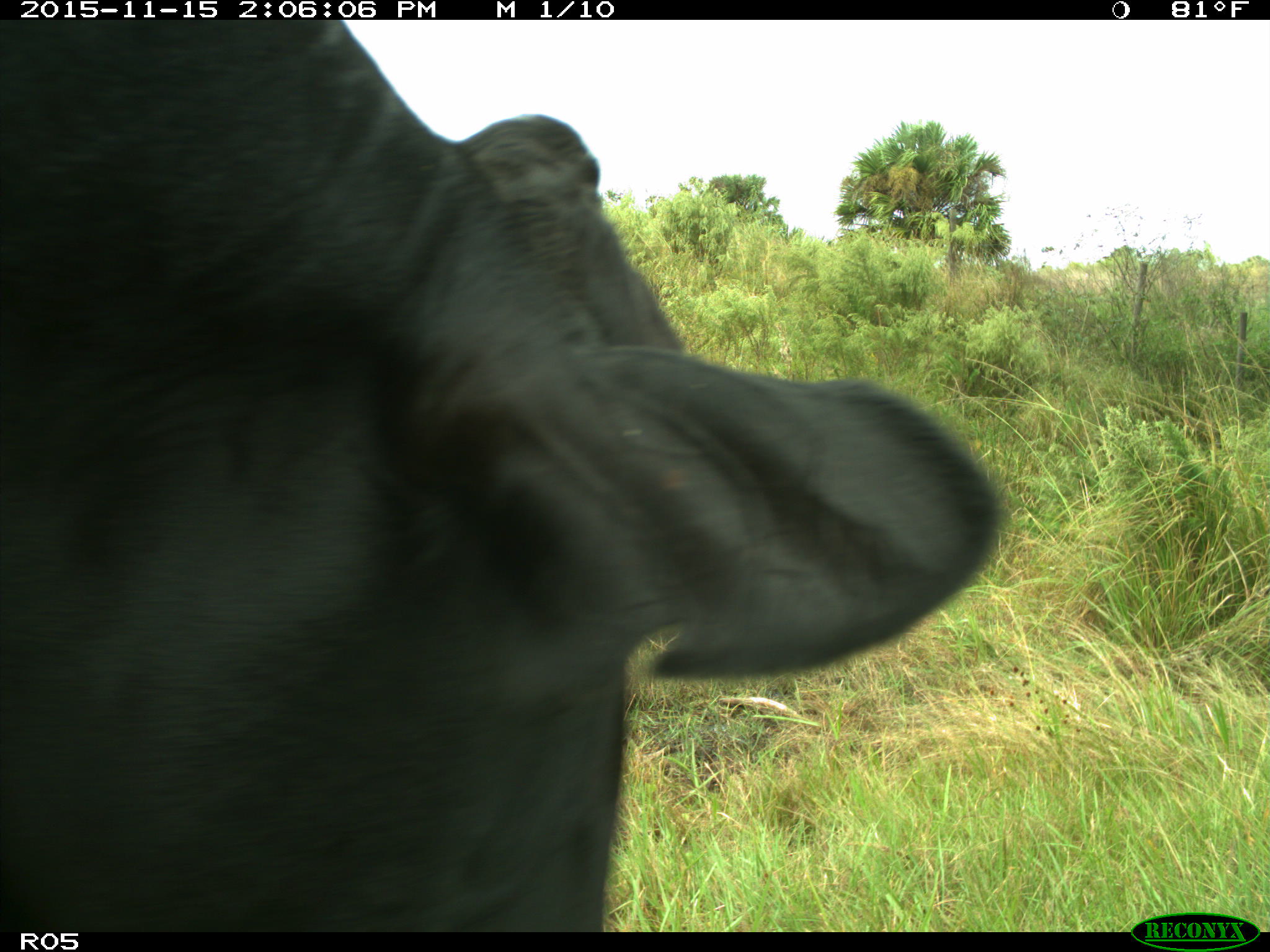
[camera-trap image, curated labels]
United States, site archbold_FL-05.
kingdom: Animalia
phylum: Chordata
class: Mammalia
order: Artiodactyla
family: Bovidae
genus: Bos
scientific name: Bos taurus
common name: domestic cow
Bos taurus (domestic cow).